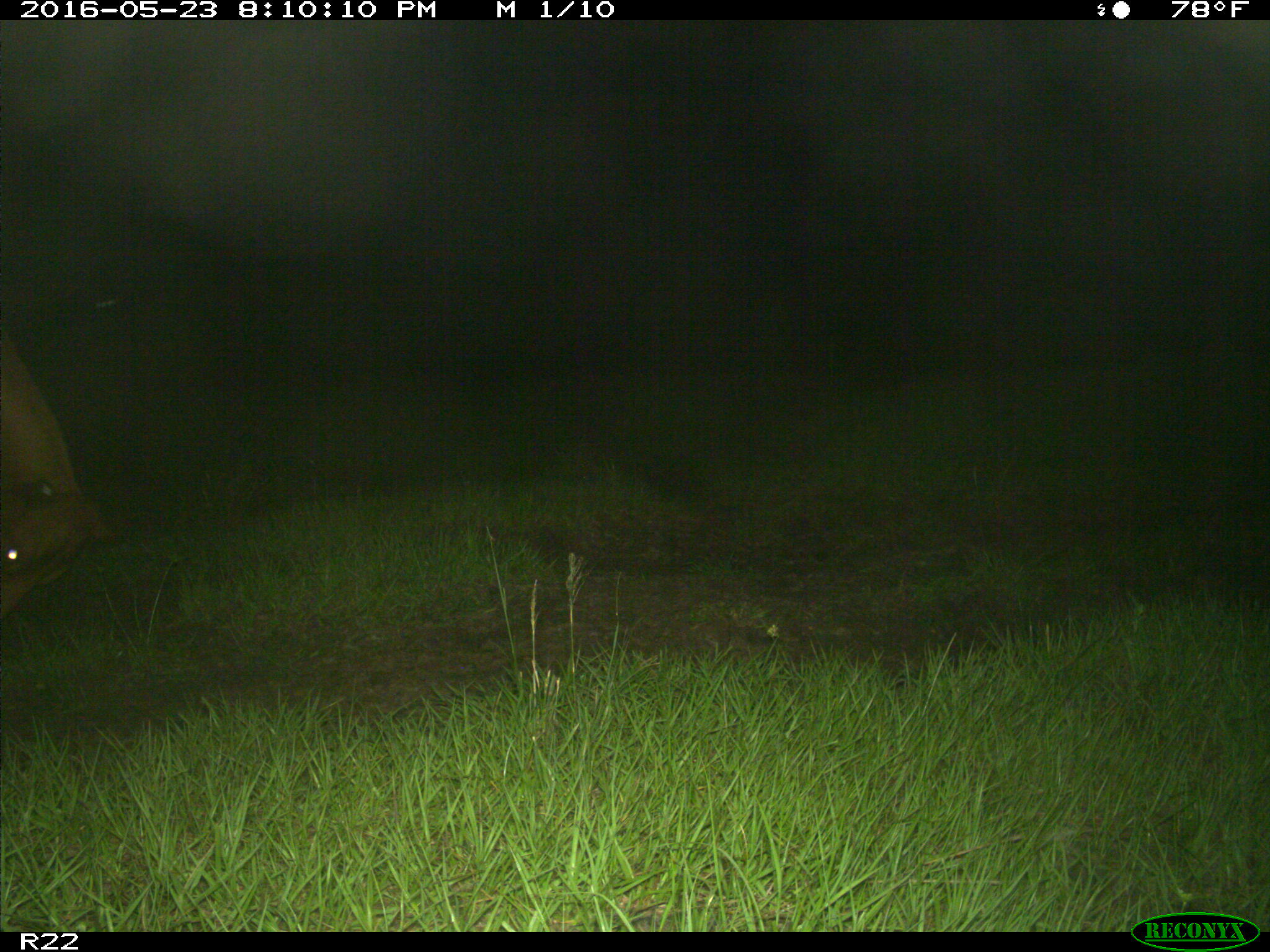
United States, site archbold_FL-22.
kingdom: Animalia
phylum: Chordata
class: Mammalia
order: Artiodactyla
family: Bovidae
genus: Bos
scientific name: Bos taurus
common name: domestic cow